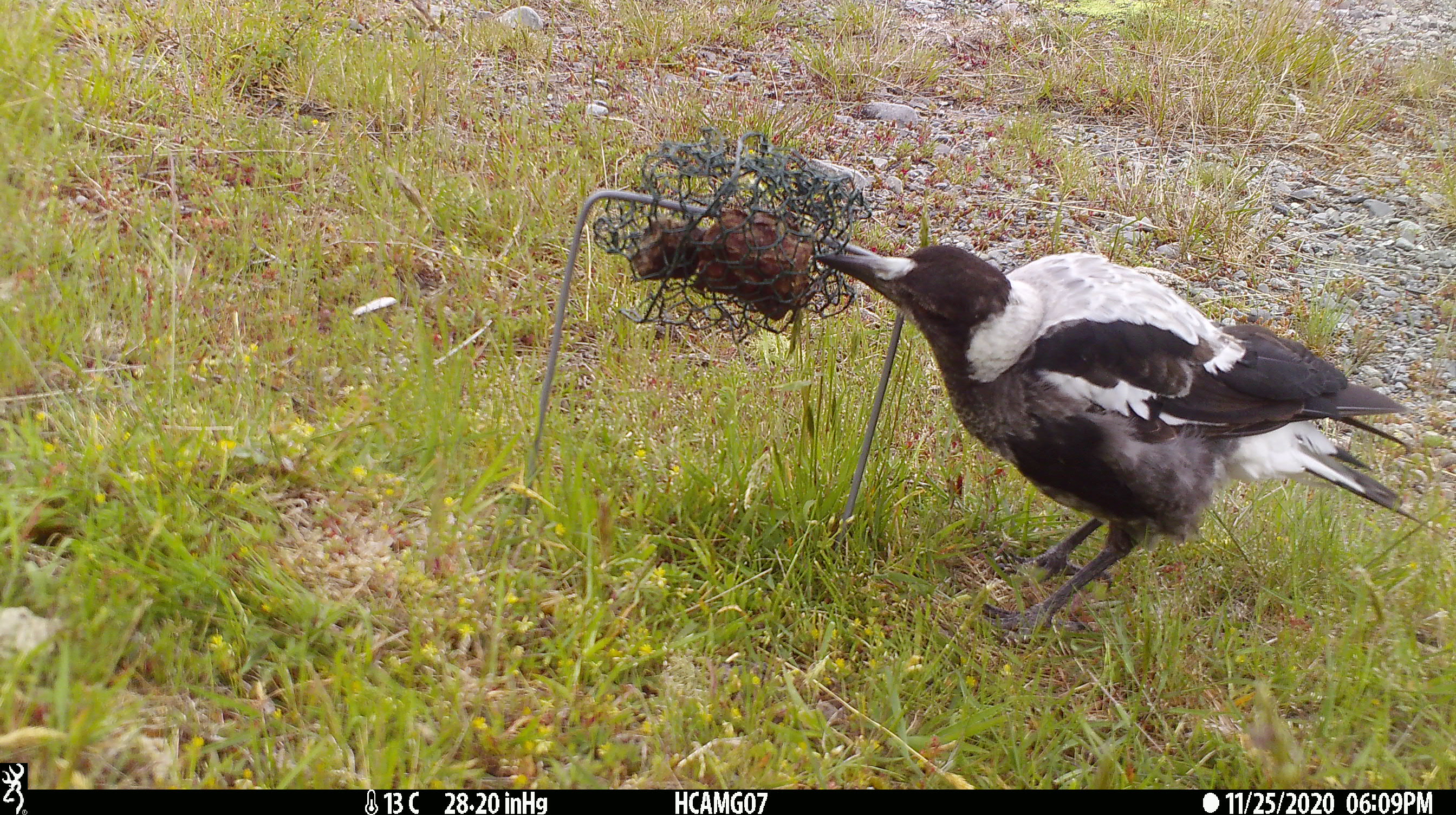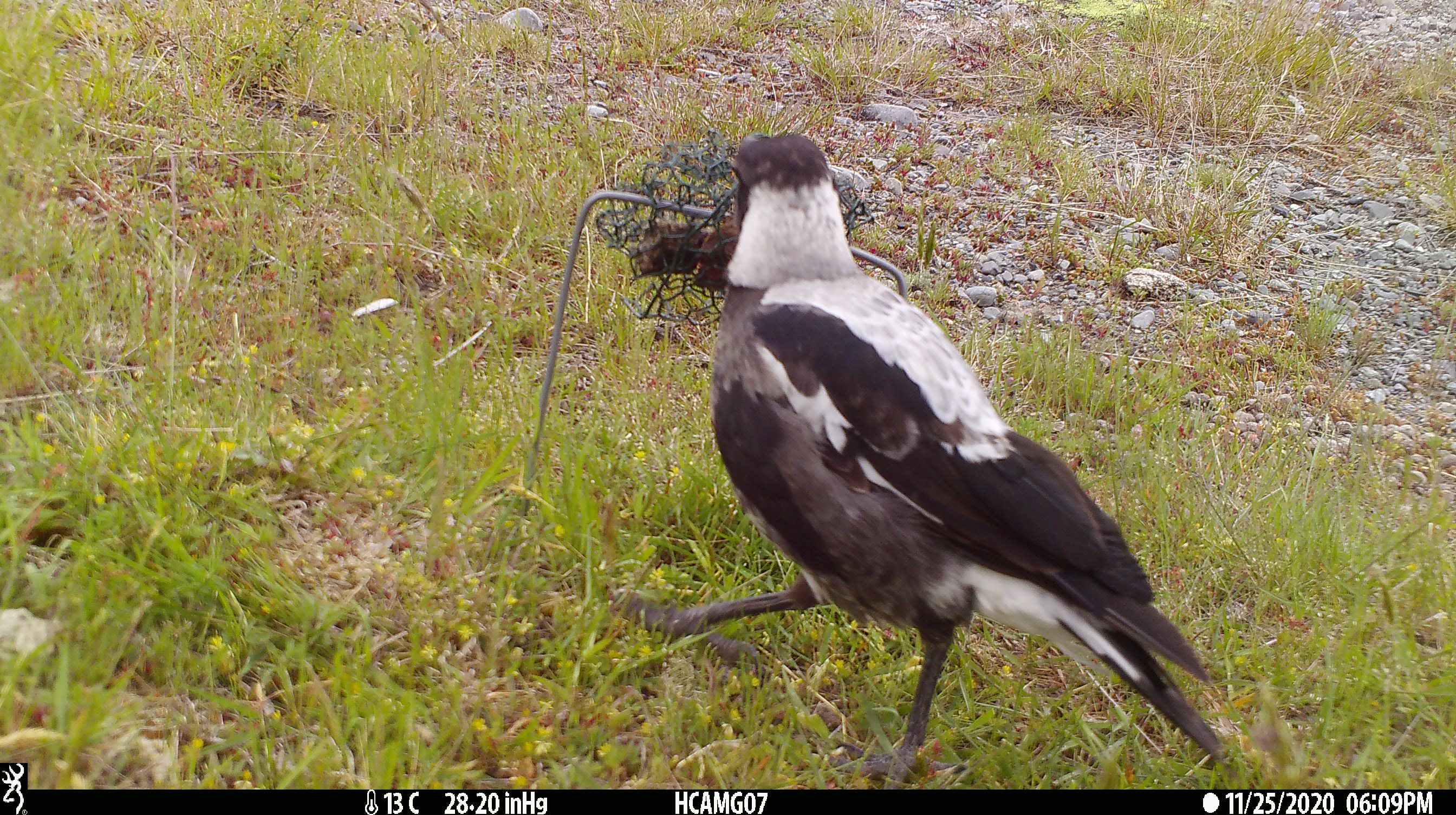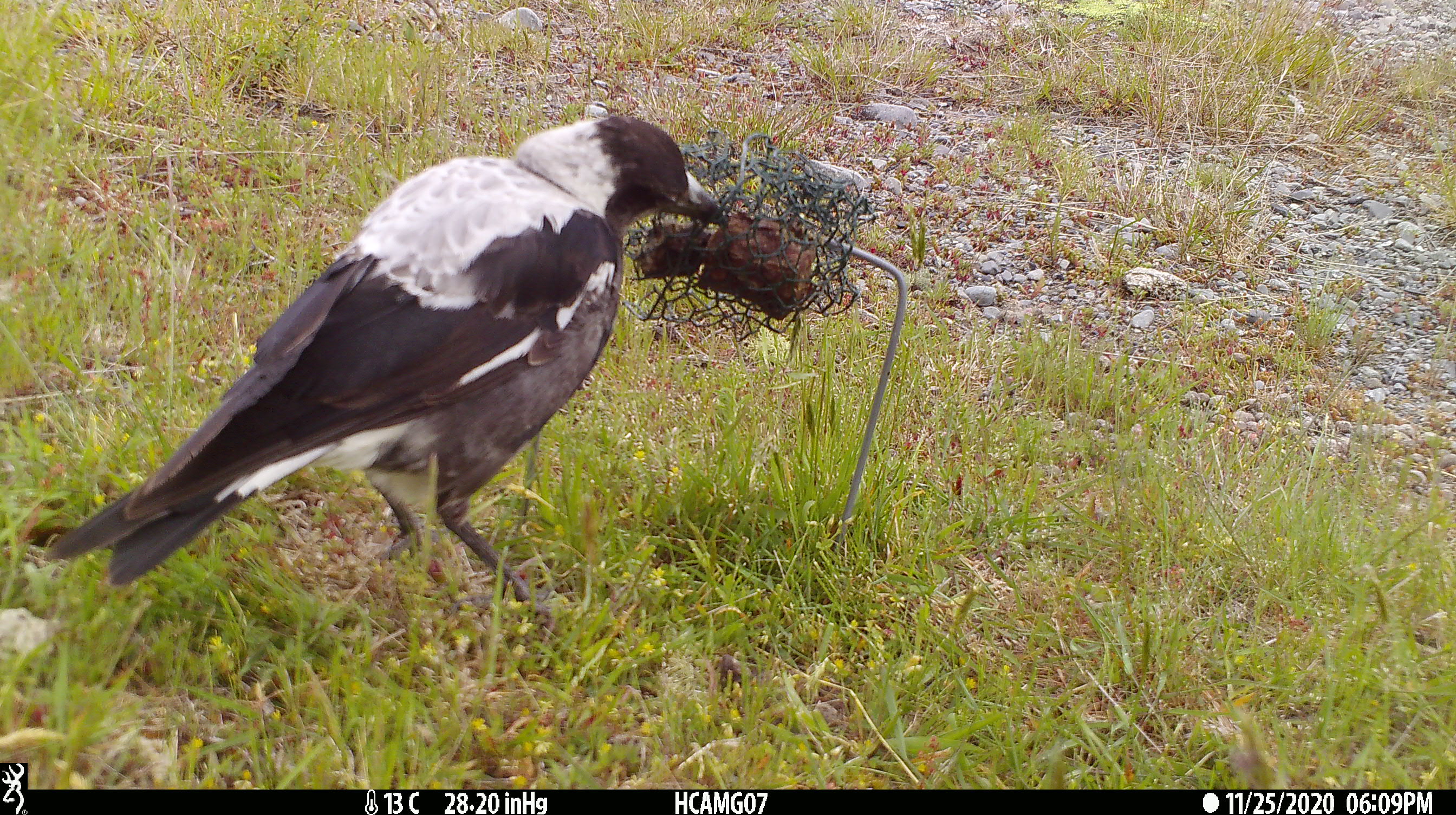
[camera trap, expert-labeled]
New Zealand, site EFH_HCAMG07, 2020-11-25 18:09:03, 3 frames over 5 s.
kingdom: Animalia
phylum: Chordata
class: Aves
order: Passeriformes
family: Artamidae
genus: Gymnorhina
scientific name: Gymnorhina tibicen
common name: australian magpie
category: magpie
Magpie (australian magpie) (Gymnorhina tibicen).